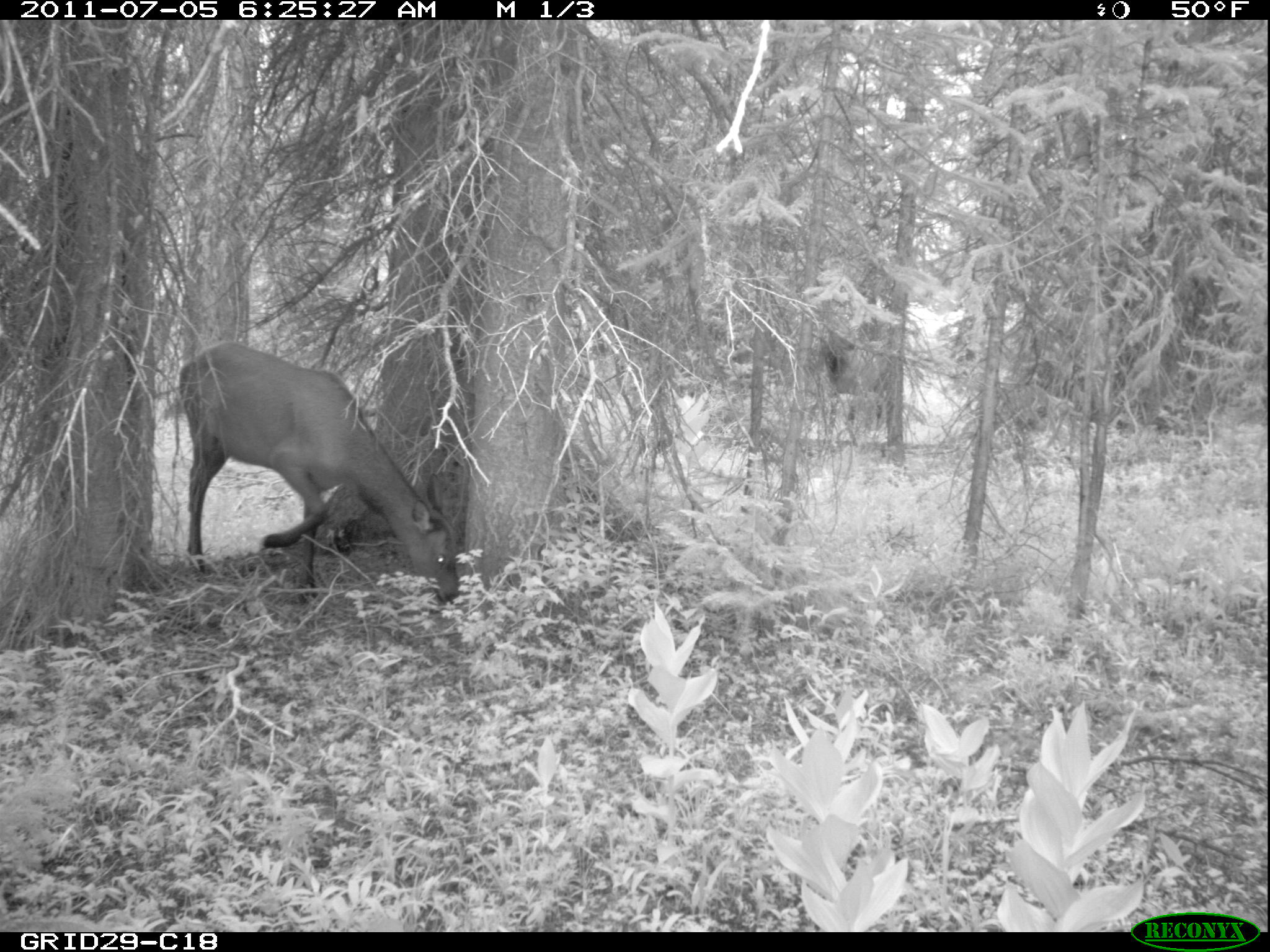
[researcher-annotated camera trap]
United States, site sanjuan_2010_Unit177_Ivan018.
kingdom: Animalia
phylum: Chordata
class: Mammalia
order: Artiodactyla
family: Cervidae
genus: Cervus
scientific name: Cervus elaphus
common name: red deer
Cervus elaphus (red deer).